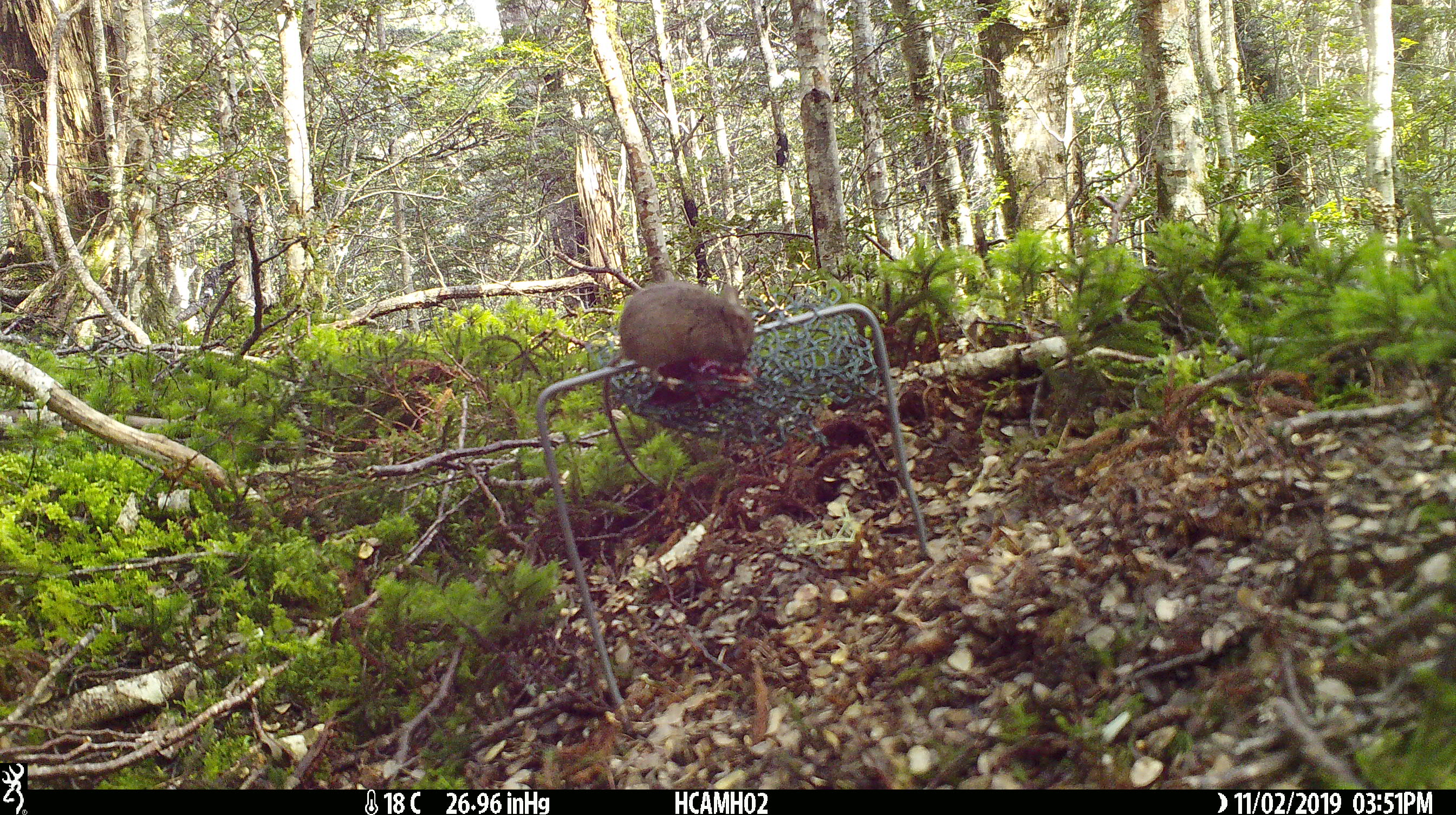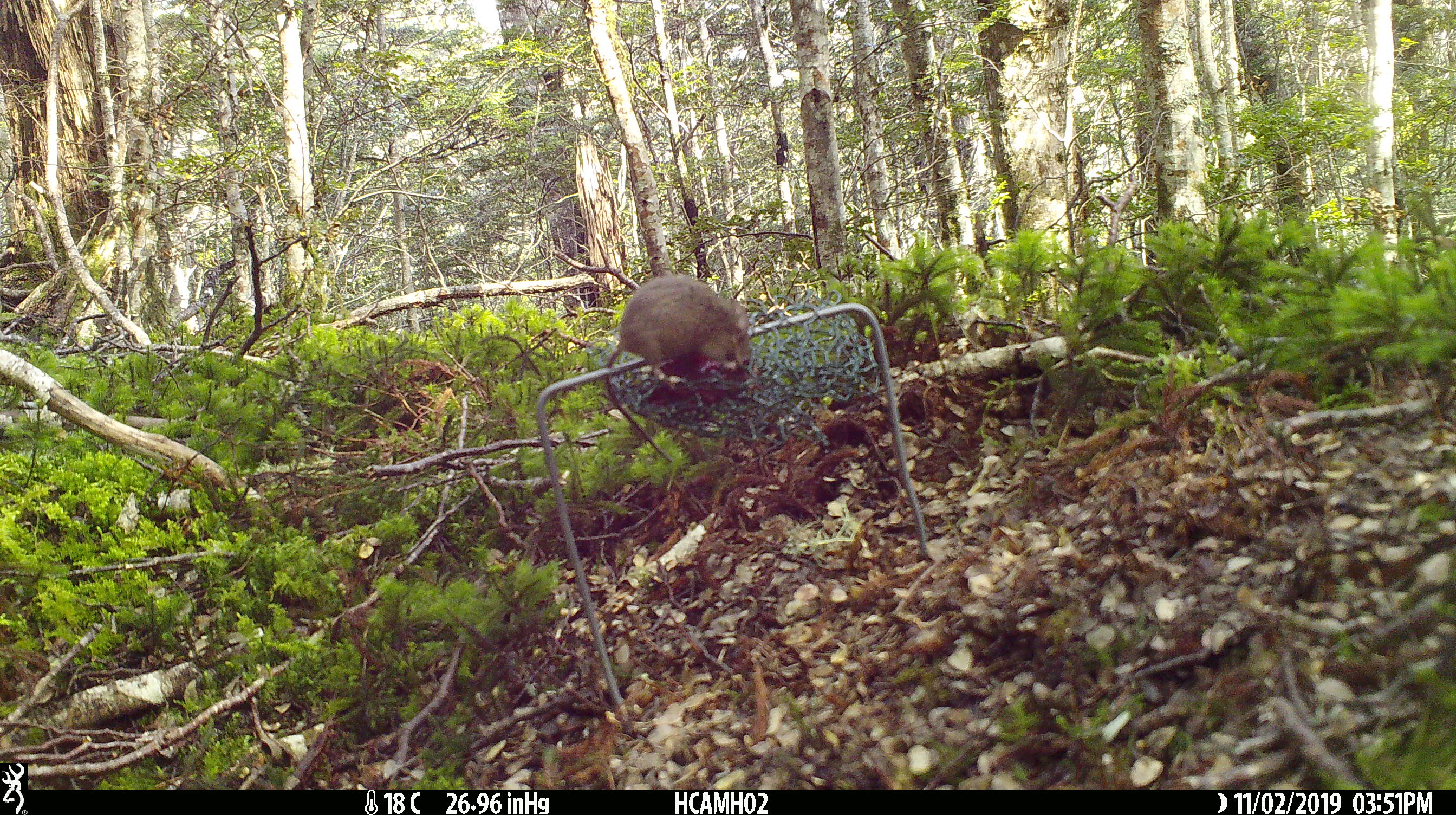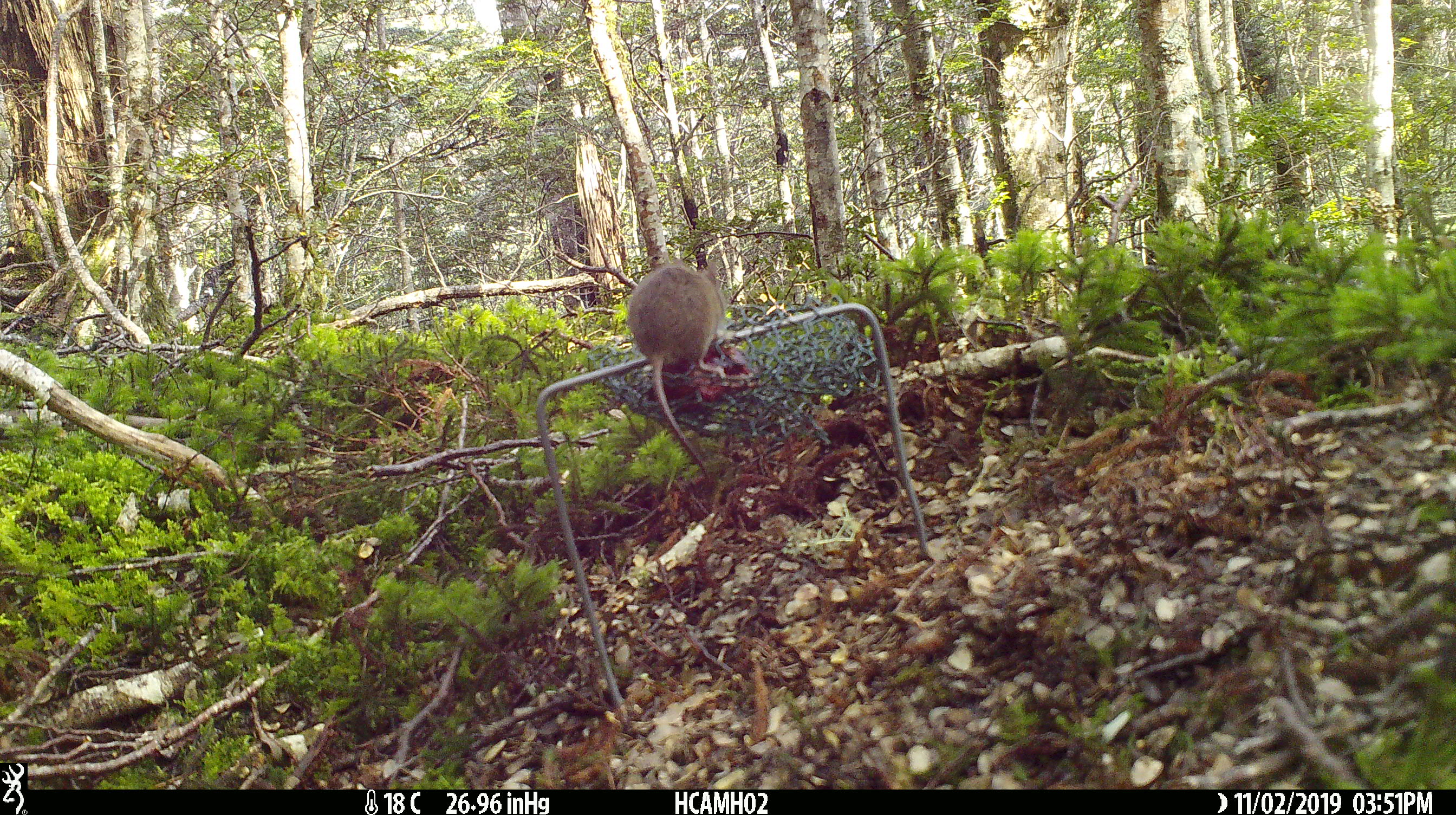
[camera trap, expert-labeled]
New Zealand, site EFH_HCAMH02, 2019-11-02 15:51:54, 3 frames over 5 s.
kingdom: Animalia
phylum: Chordata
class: Mammalia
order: Rodentia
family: Muridae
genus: Mus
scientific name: Mus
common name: mouse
Mouse (Mus).